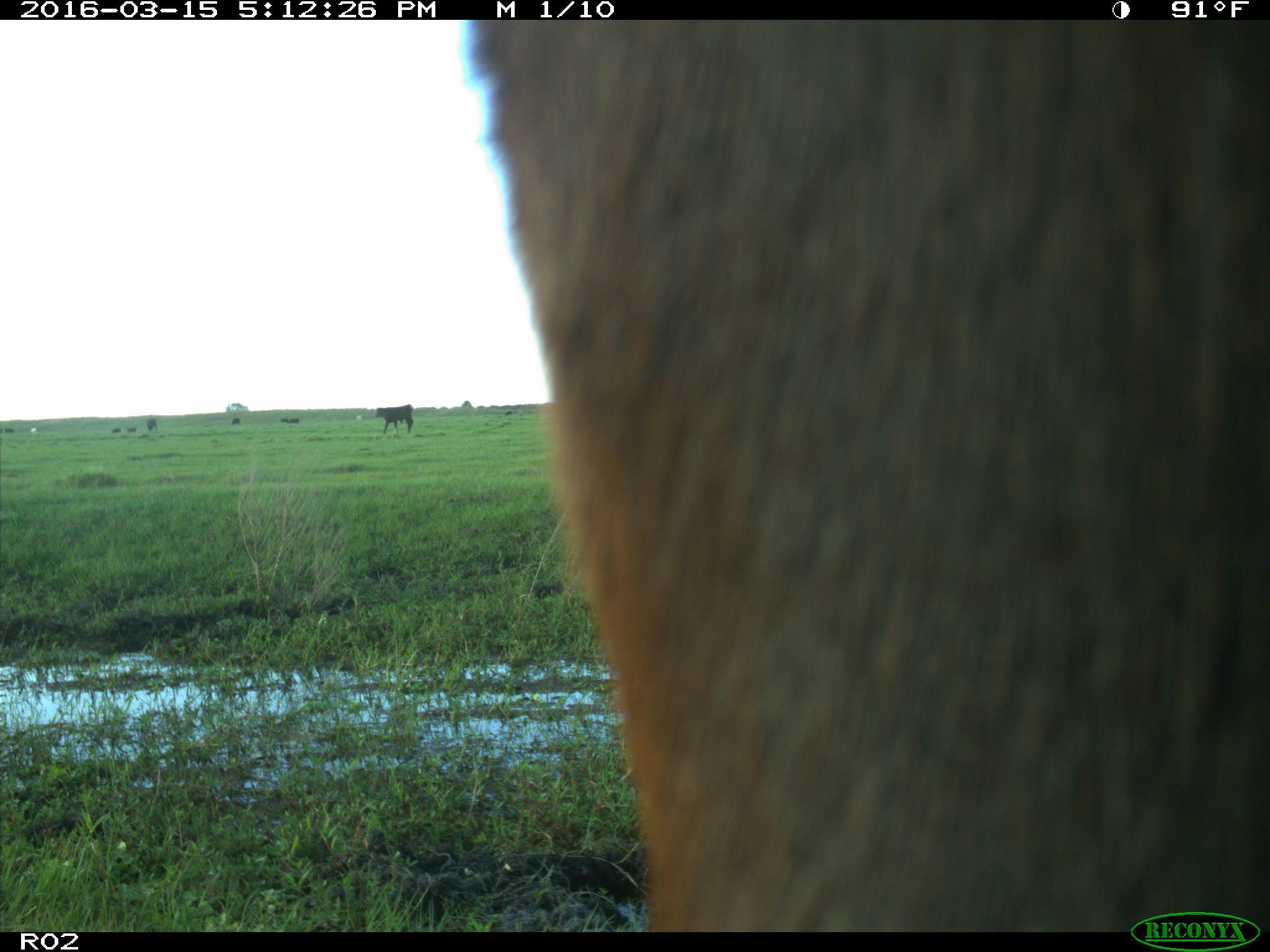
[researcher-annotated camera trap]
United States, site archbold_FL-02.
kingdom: Animalia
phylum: Chordata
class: Mammalia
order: Artiodactyla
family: Bovidae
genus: Bos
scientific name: Bos taurus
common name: domestic cow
Bos taurus (domestic cow).